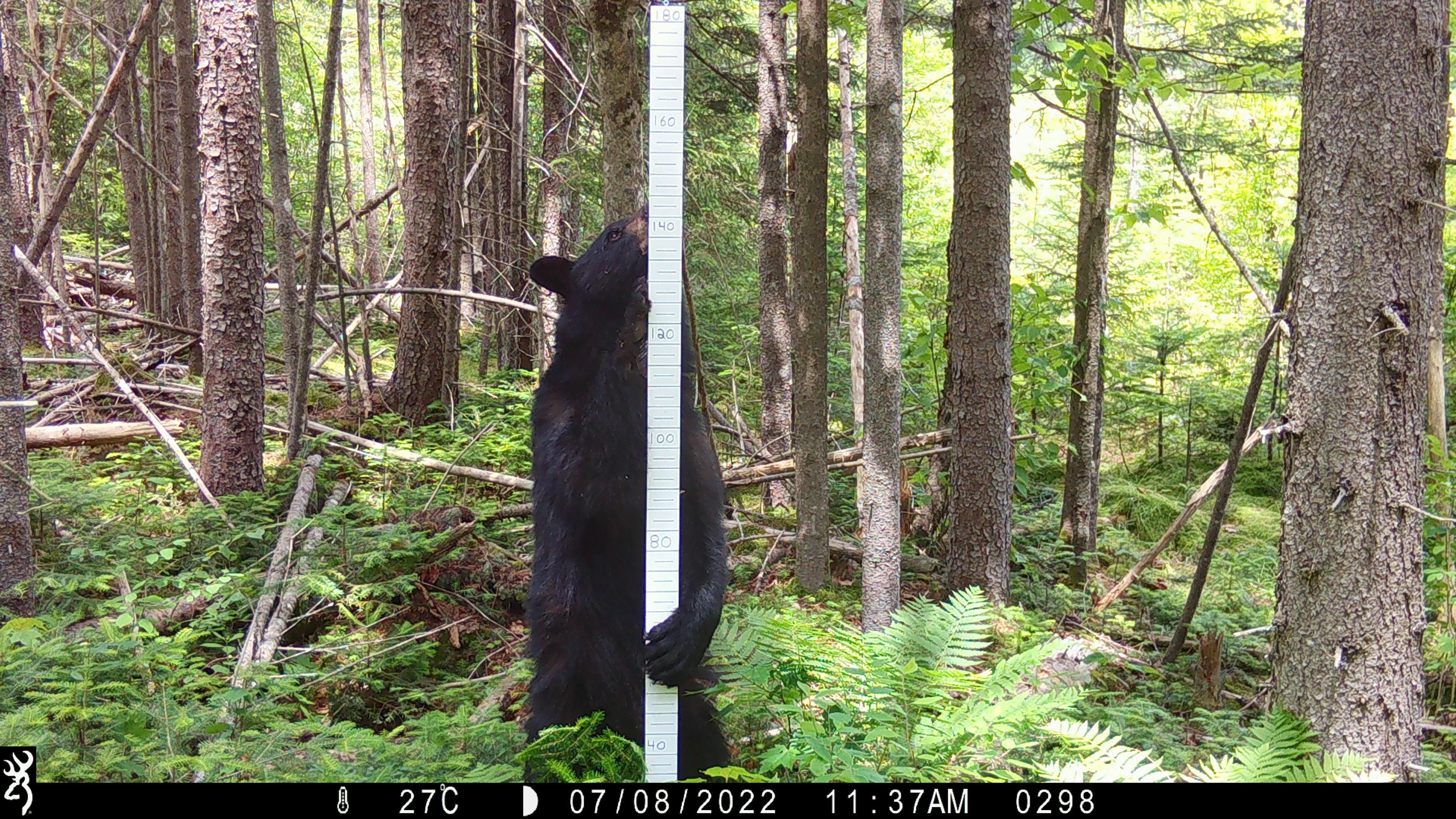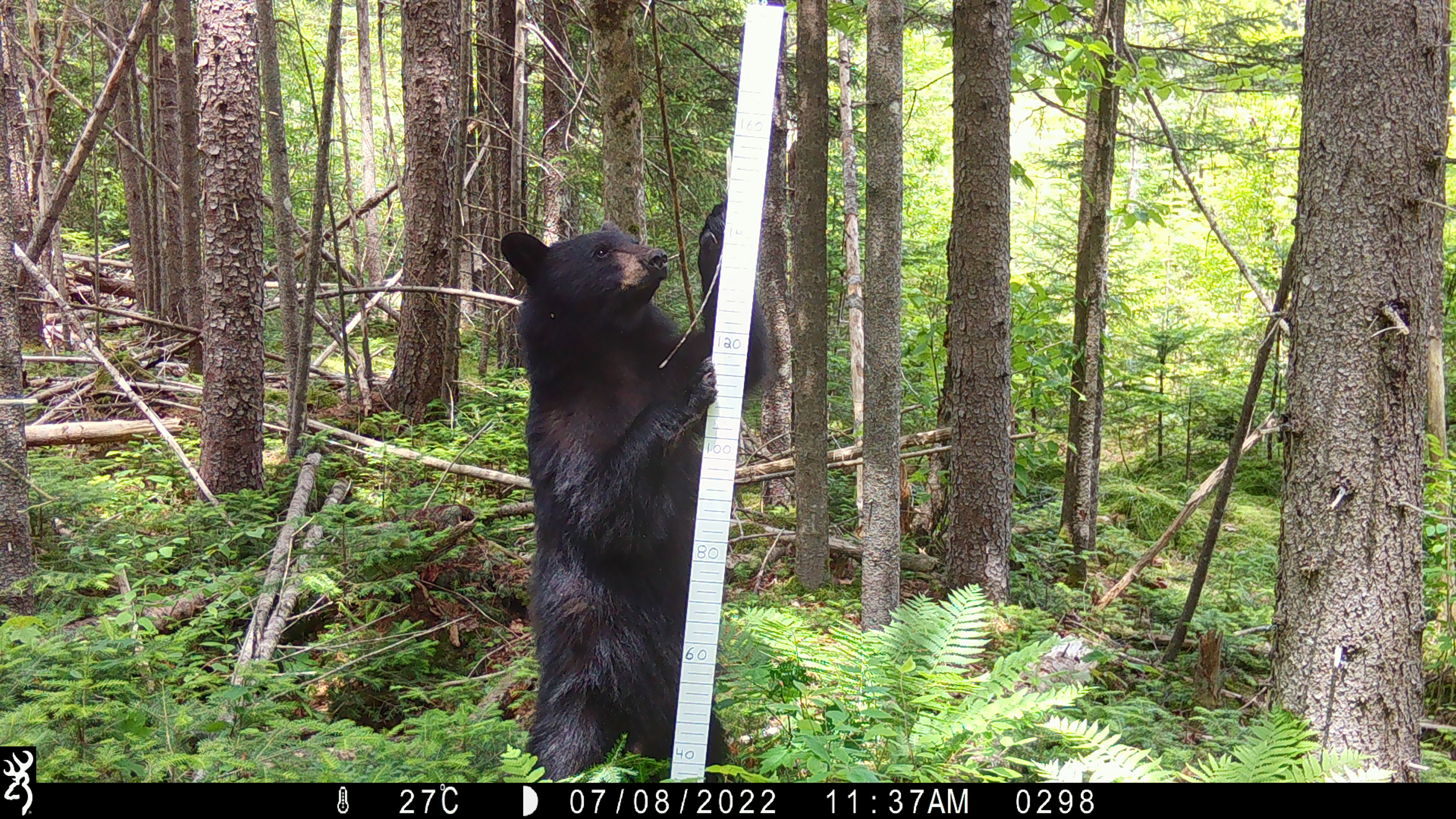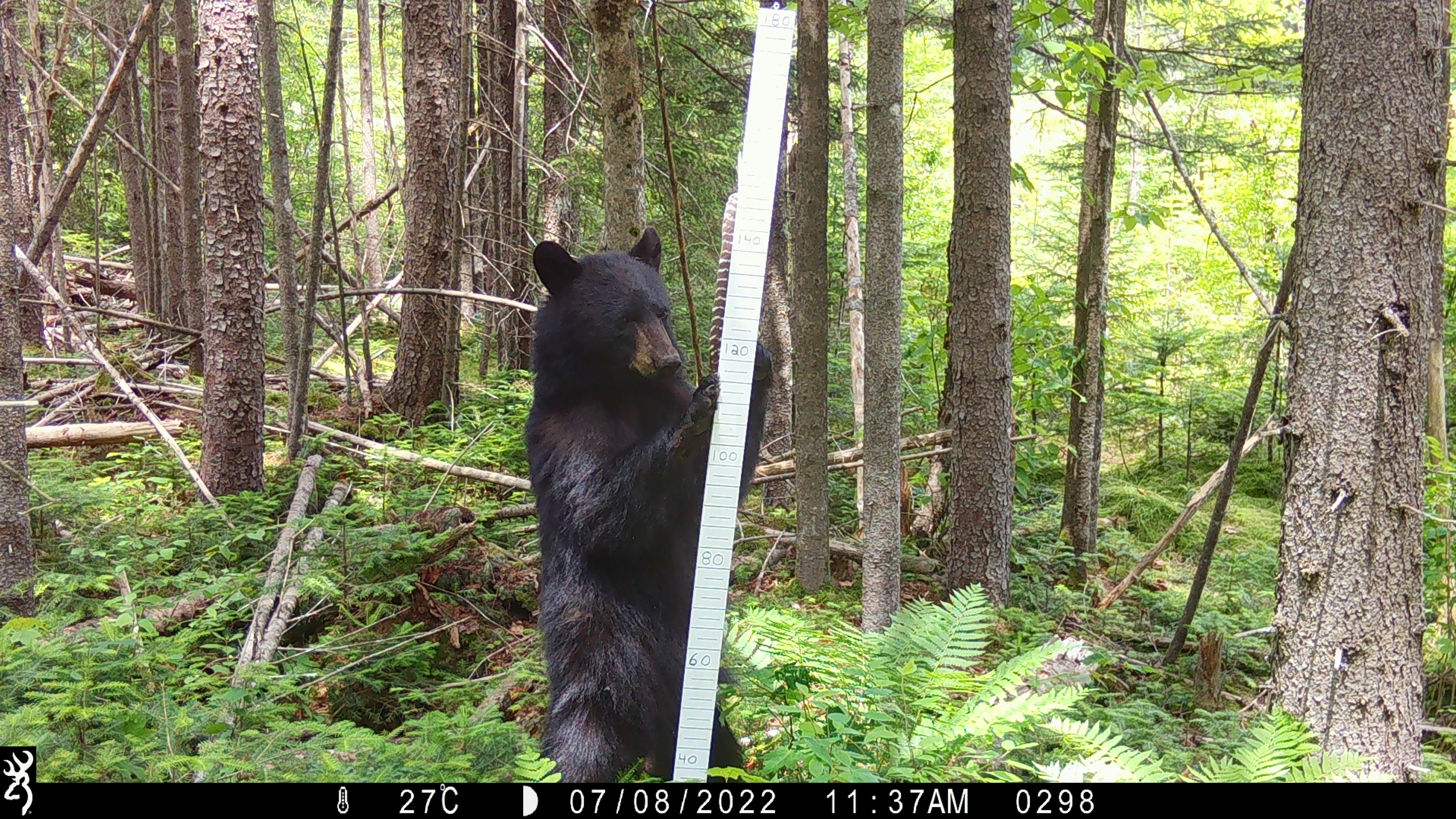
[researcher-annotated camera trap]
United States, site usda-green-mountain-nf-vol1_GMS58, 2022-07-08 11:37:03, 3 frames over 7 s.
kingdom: Animalia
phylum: Chordata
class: Mammalia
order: Carnivora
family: Ursidae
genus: Ursus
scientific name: Ursus americanus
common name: black bear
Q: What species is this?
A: Black bear (Ursus americanus).